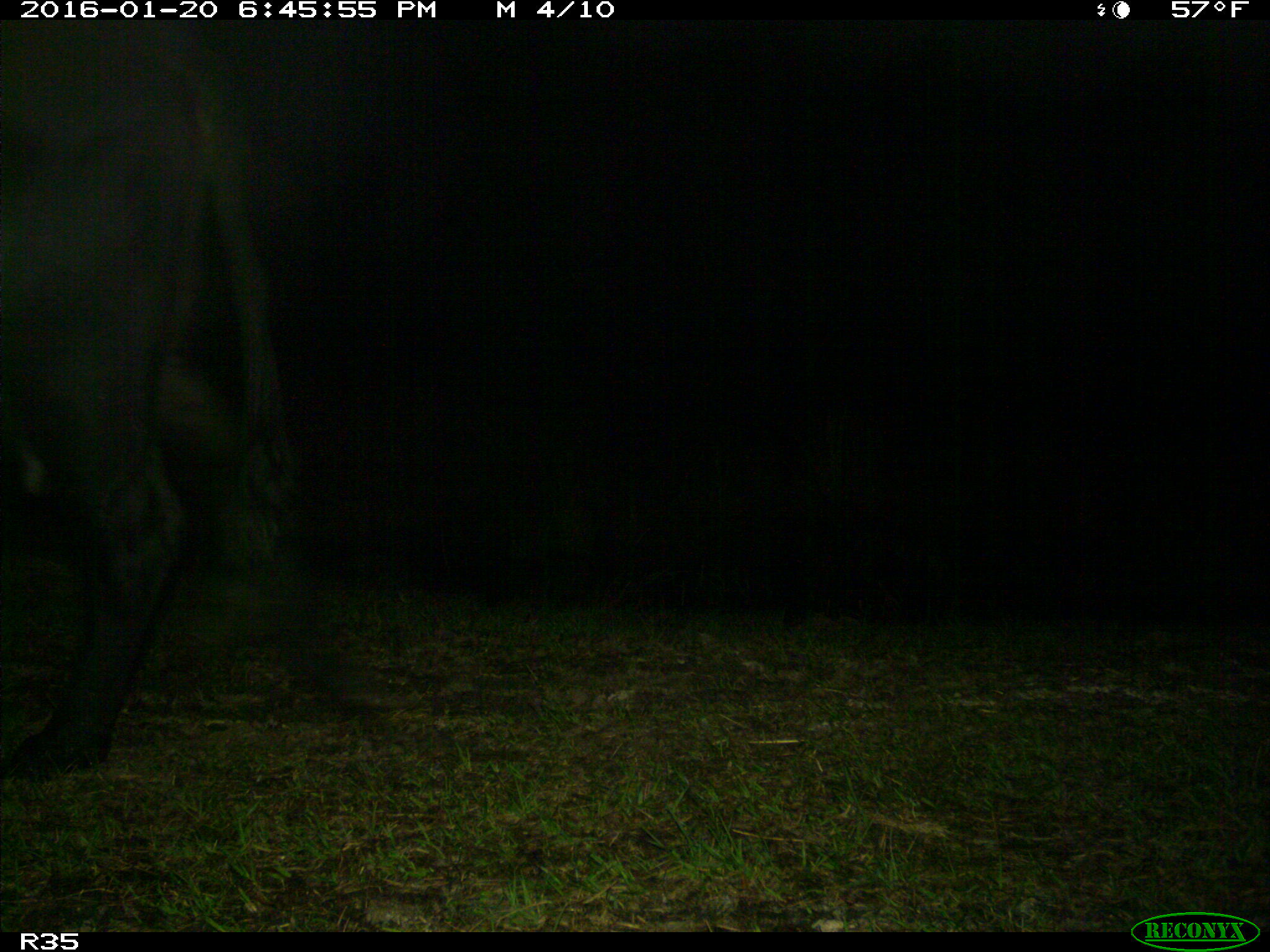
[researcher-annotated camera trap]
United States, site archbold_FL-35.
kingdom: Animalia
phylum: Chordata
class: Mammalia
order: Artiodactyla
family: Bovidae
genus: Bos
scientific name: Bos taurus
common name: domestic cow